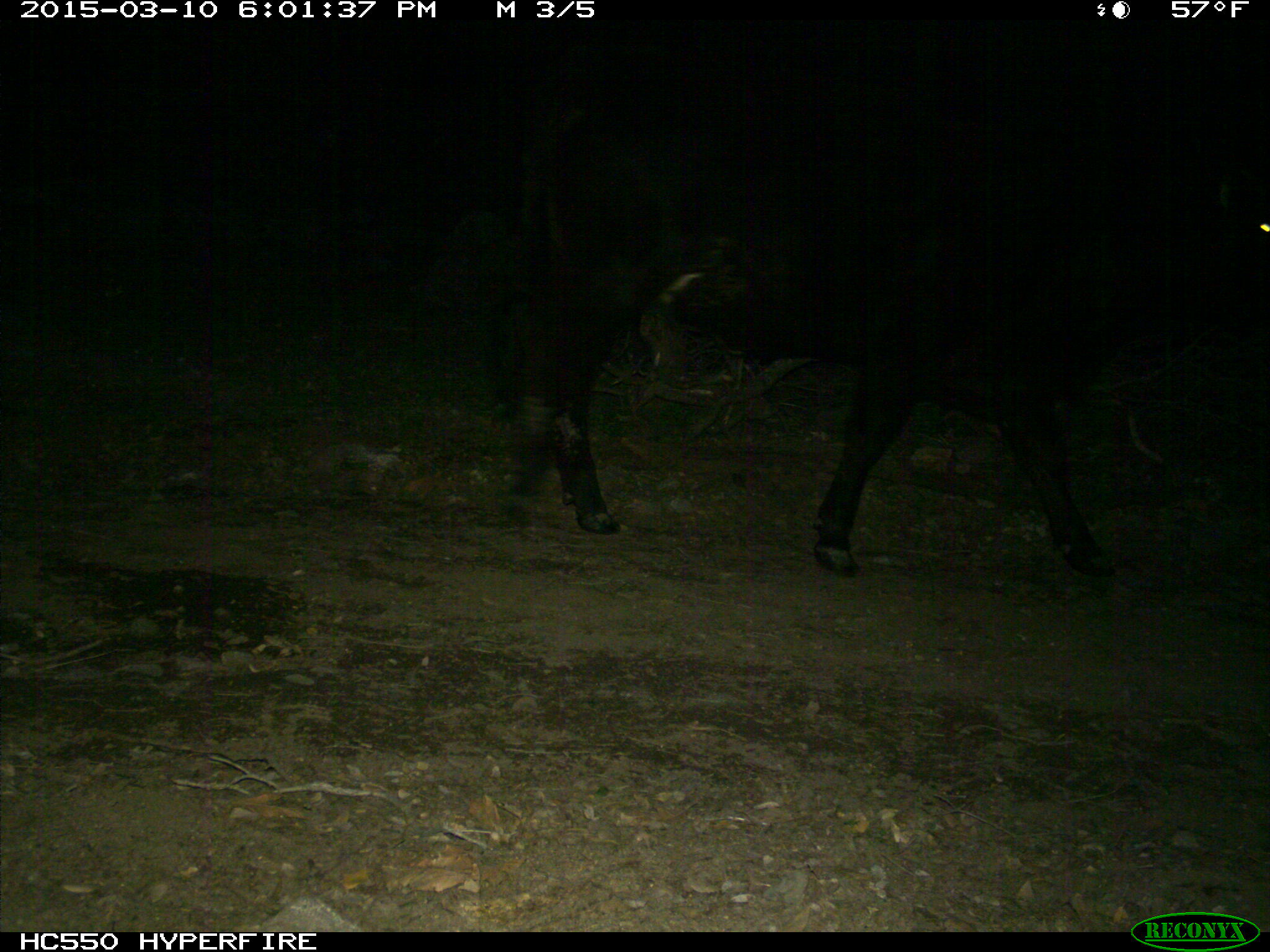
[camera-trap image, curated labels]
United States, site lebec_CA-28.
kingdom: Animalia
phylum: Chordata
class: Mammalia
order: Artiodactyla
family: Bovidae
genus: Bos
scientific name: Bos taurus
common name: domestic cow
Bos taurus (domestic cow).